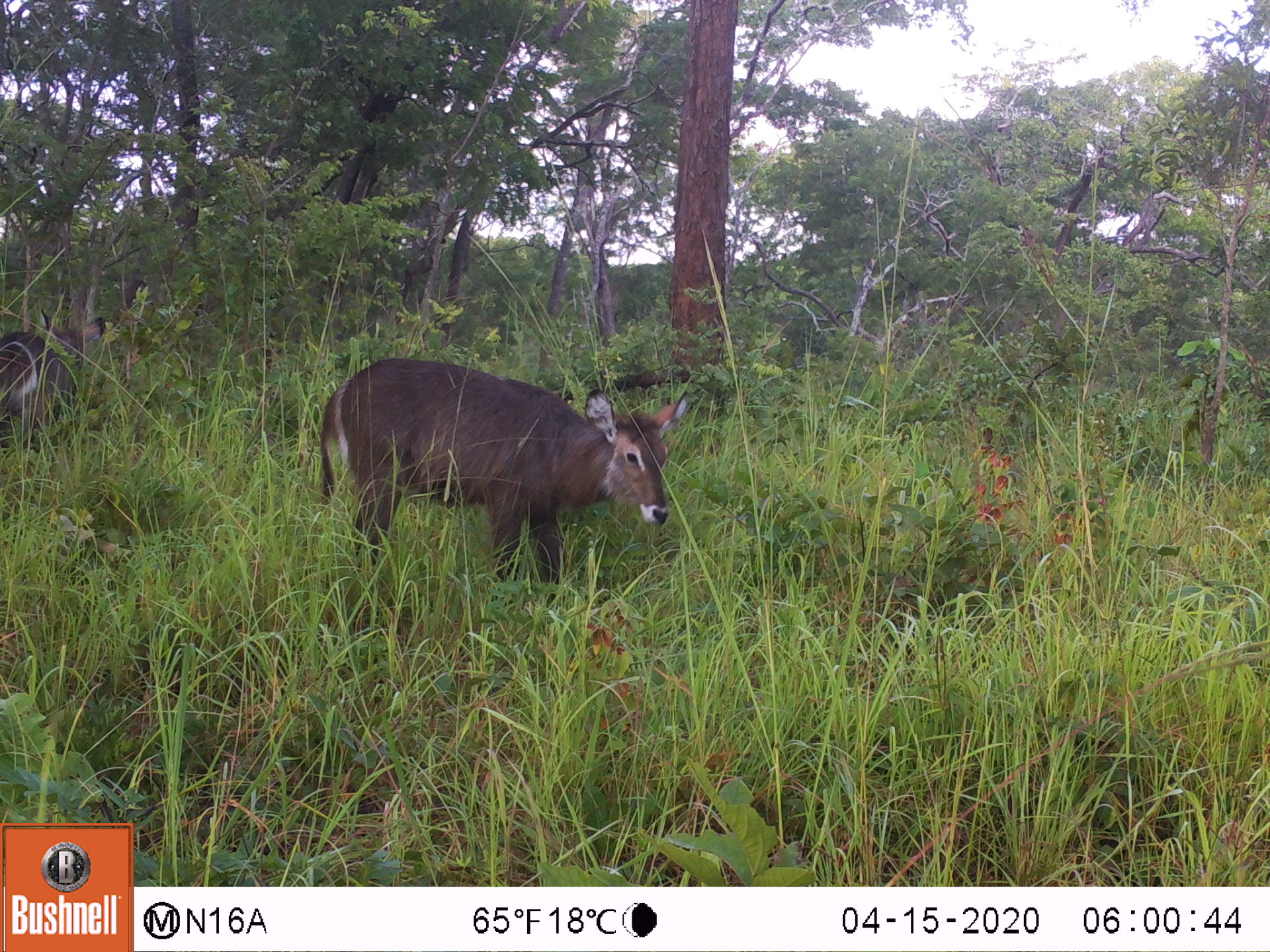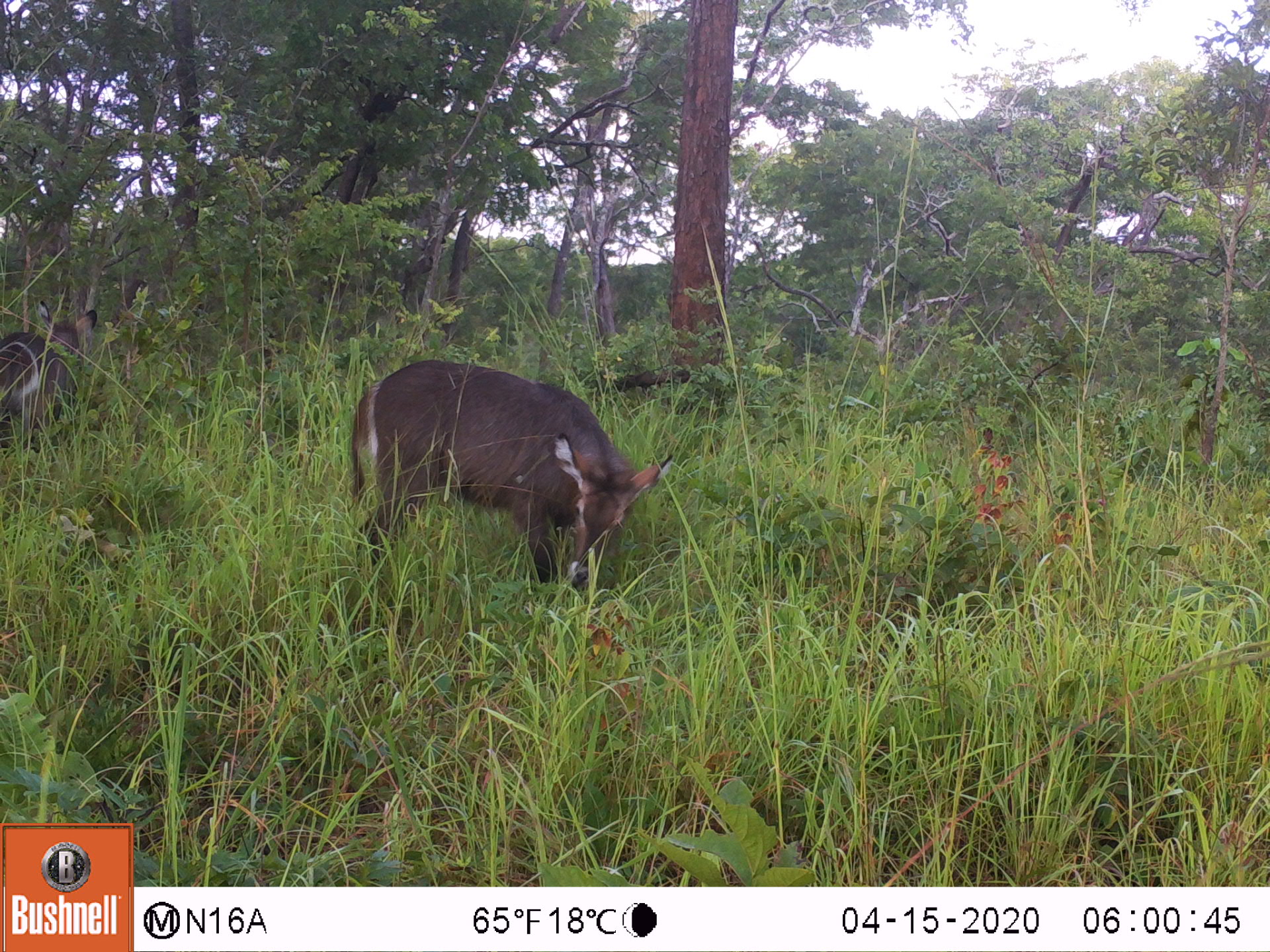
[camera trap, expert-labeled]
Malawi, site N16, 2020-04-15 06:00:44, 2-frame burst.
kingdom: Animalia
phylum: Chordata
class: Mammalia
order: Artiodactyla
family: Bovidae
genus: Kobus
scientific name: Kobus ellipsiprymnus ellipsiprymnus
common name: common waterbuck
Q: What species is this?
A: Common waterbuck (Kobus ellipsiprymnus ellipsiprymnus).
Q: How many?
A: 2.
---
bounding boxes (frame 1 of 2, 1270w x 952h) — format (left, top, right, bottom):
common waterbuck: (315, 357, 695, 589); (5, 305, 116, 461)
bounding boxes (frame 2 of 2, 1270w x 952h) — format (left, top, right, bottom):
common waterbuck: (346, 360, 663, 585); (5, 303, 101, 456)